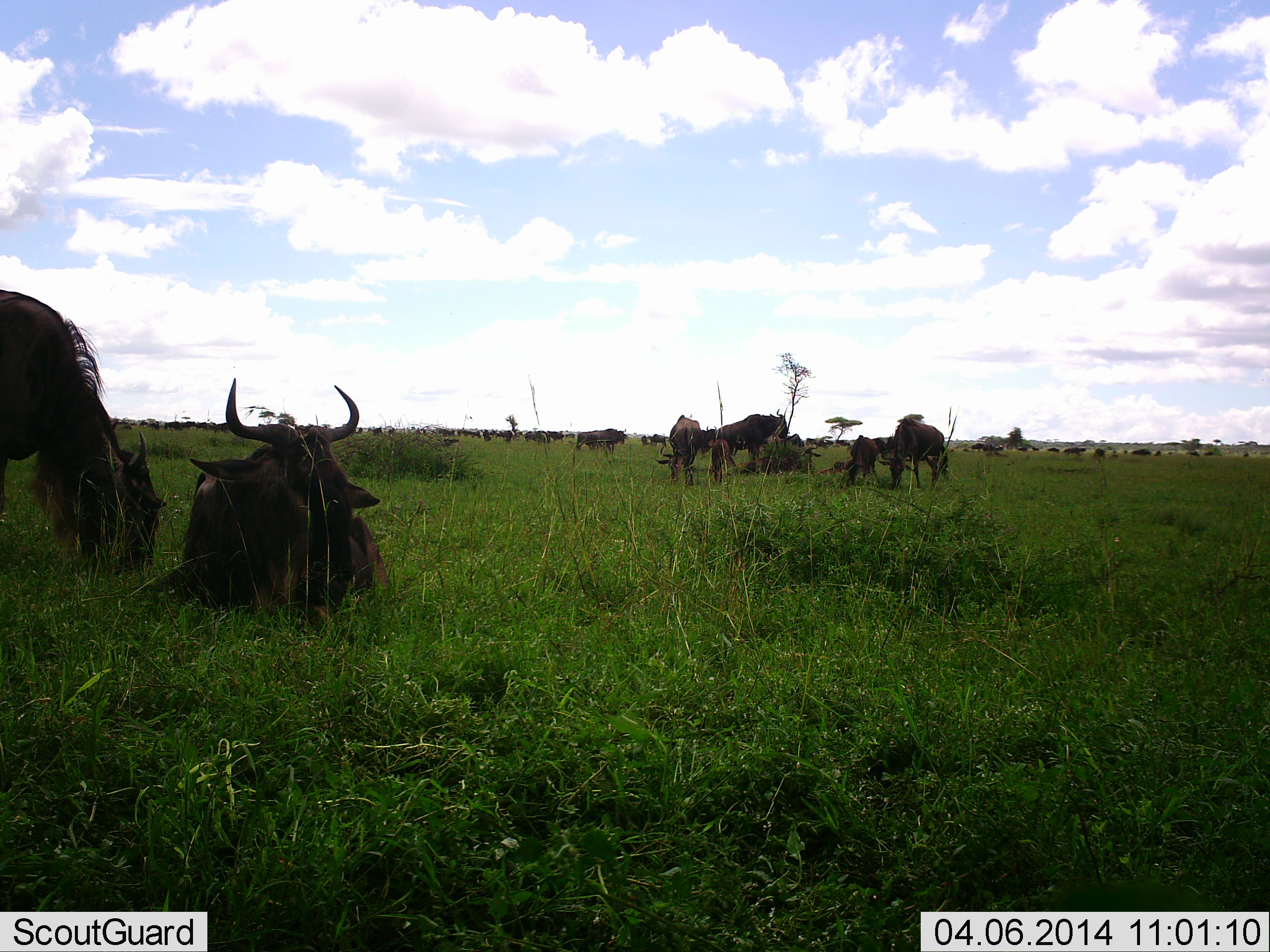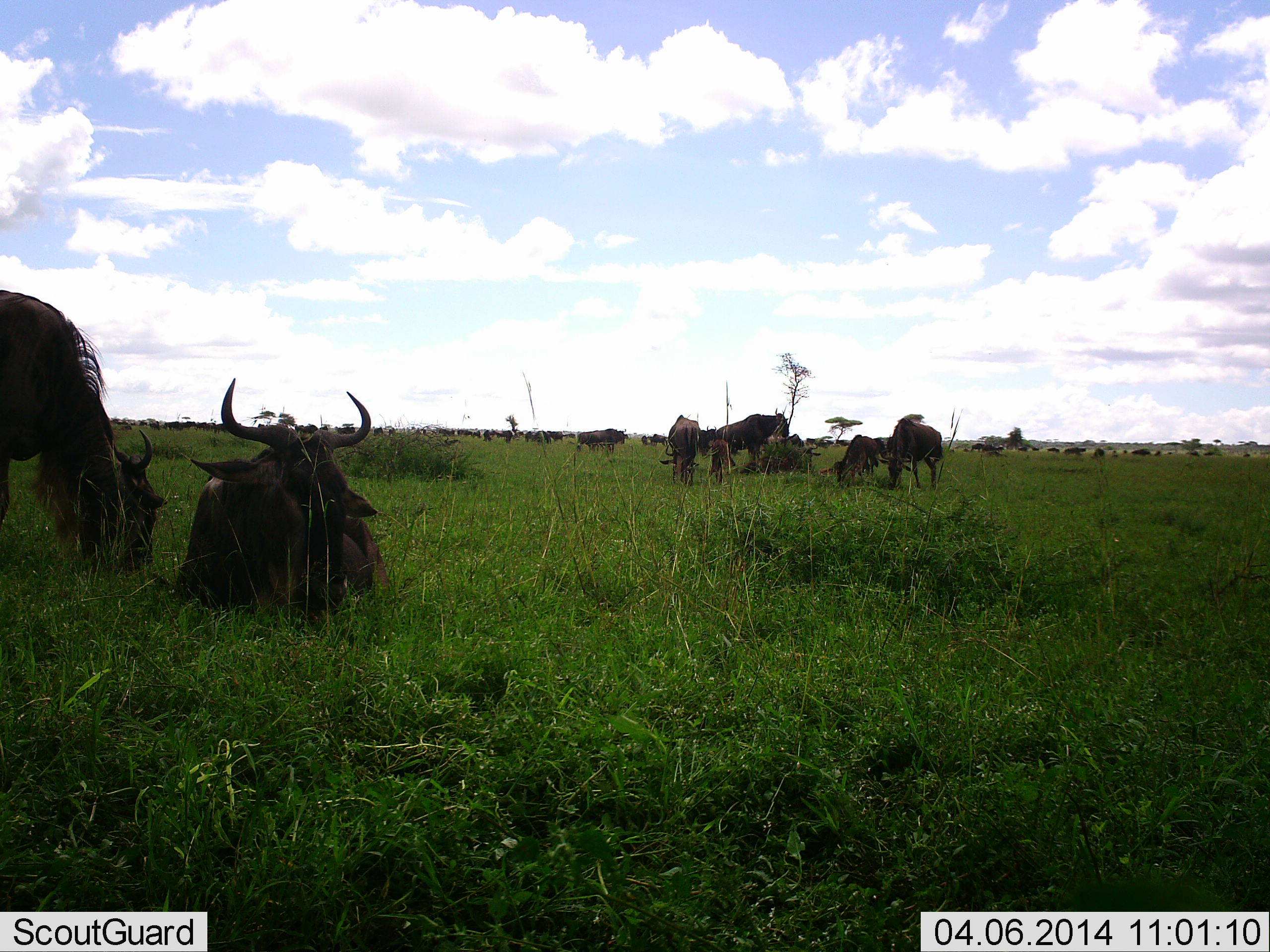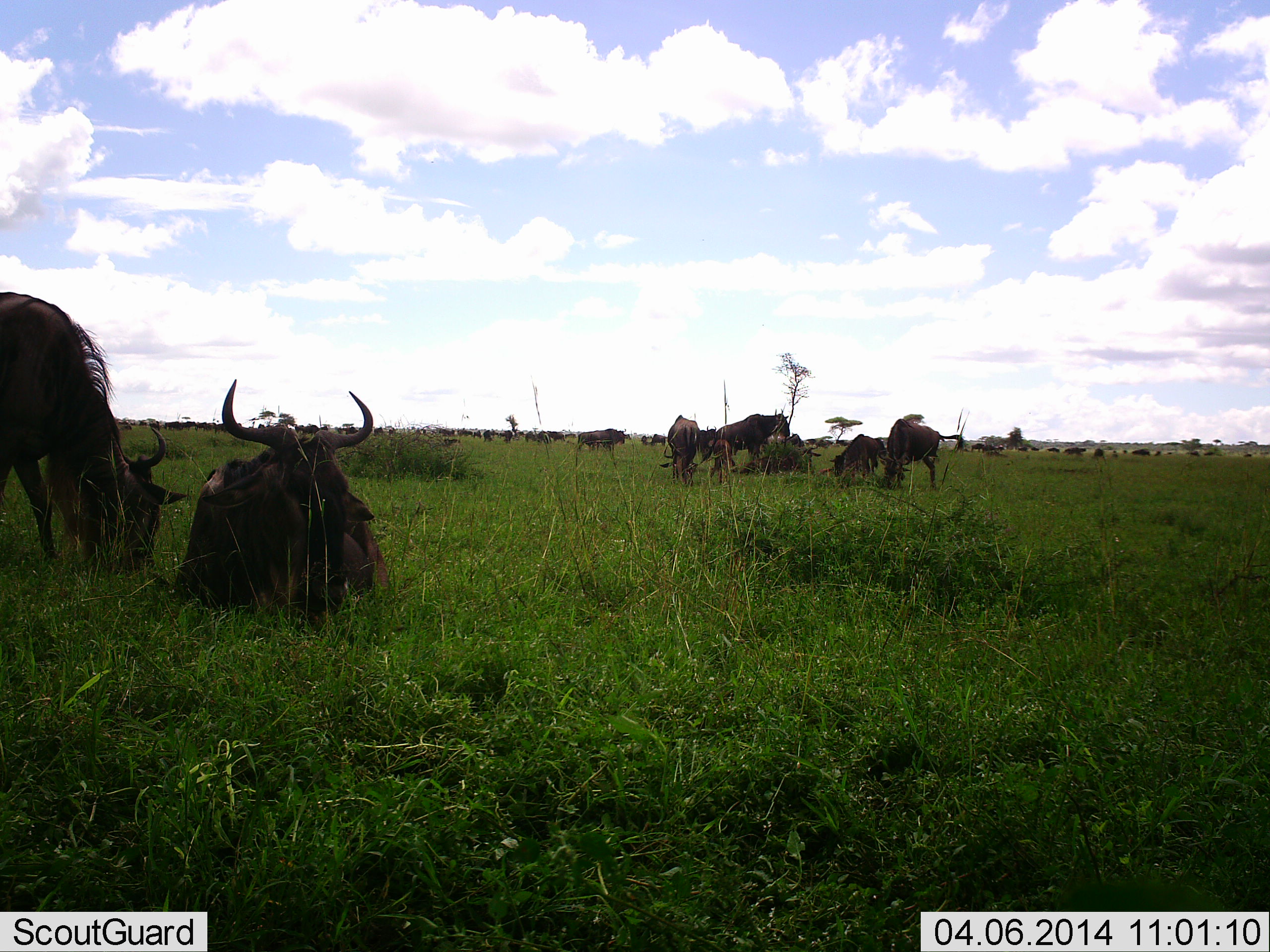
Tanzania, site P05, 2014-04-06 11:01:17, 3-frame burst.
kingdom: Animalia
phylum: Chordata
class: Mammalia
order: Artiodactyla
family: Bovidae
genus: Connochaetes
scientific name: Connochaetes taurinus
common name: blue wildebeest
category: wildebeest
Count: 11-50.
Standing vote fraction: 40%.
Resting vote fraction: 100%.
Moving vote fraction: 10%.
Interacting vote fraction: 0%.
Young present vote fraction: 30%.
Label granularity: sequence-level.